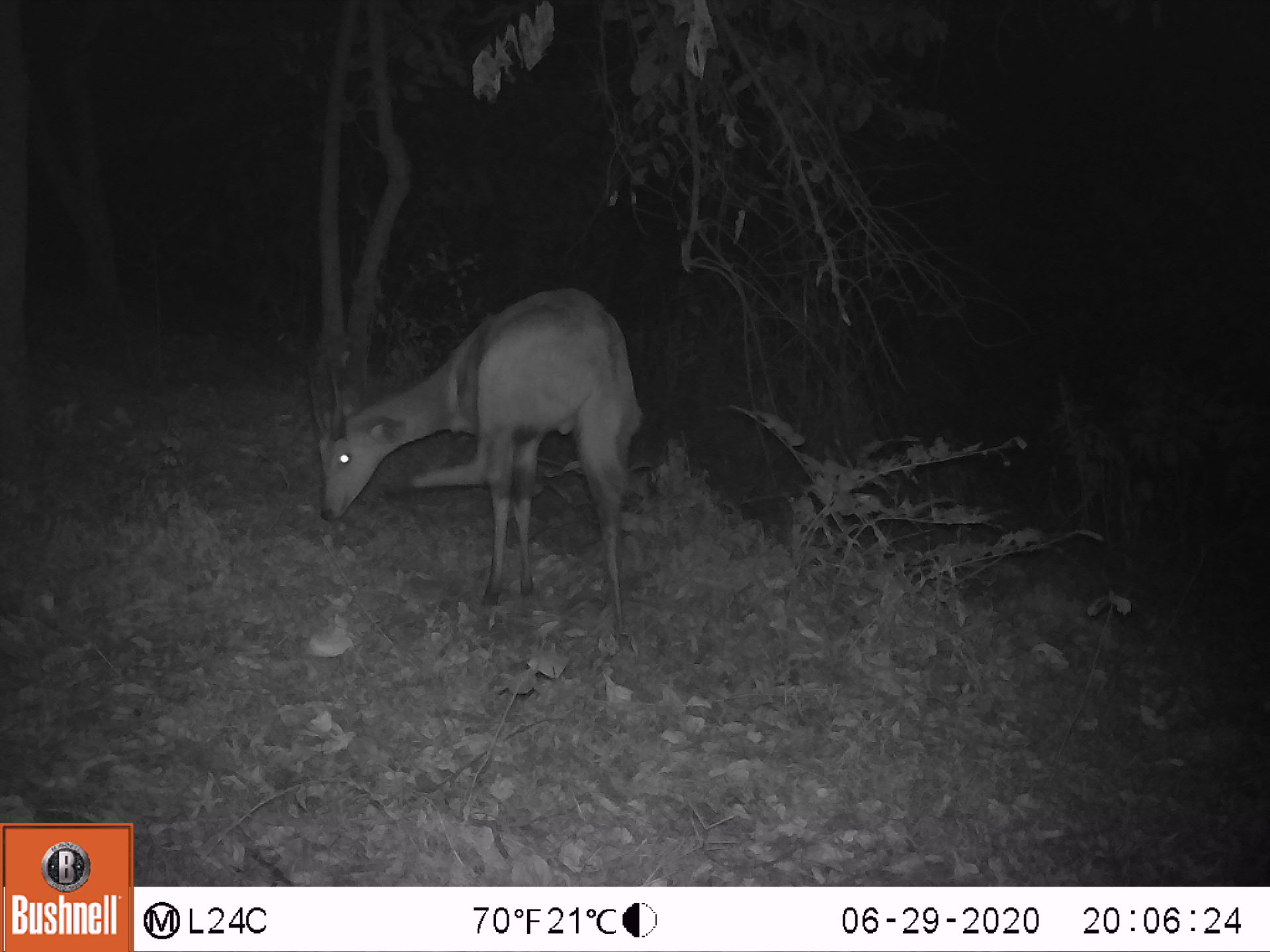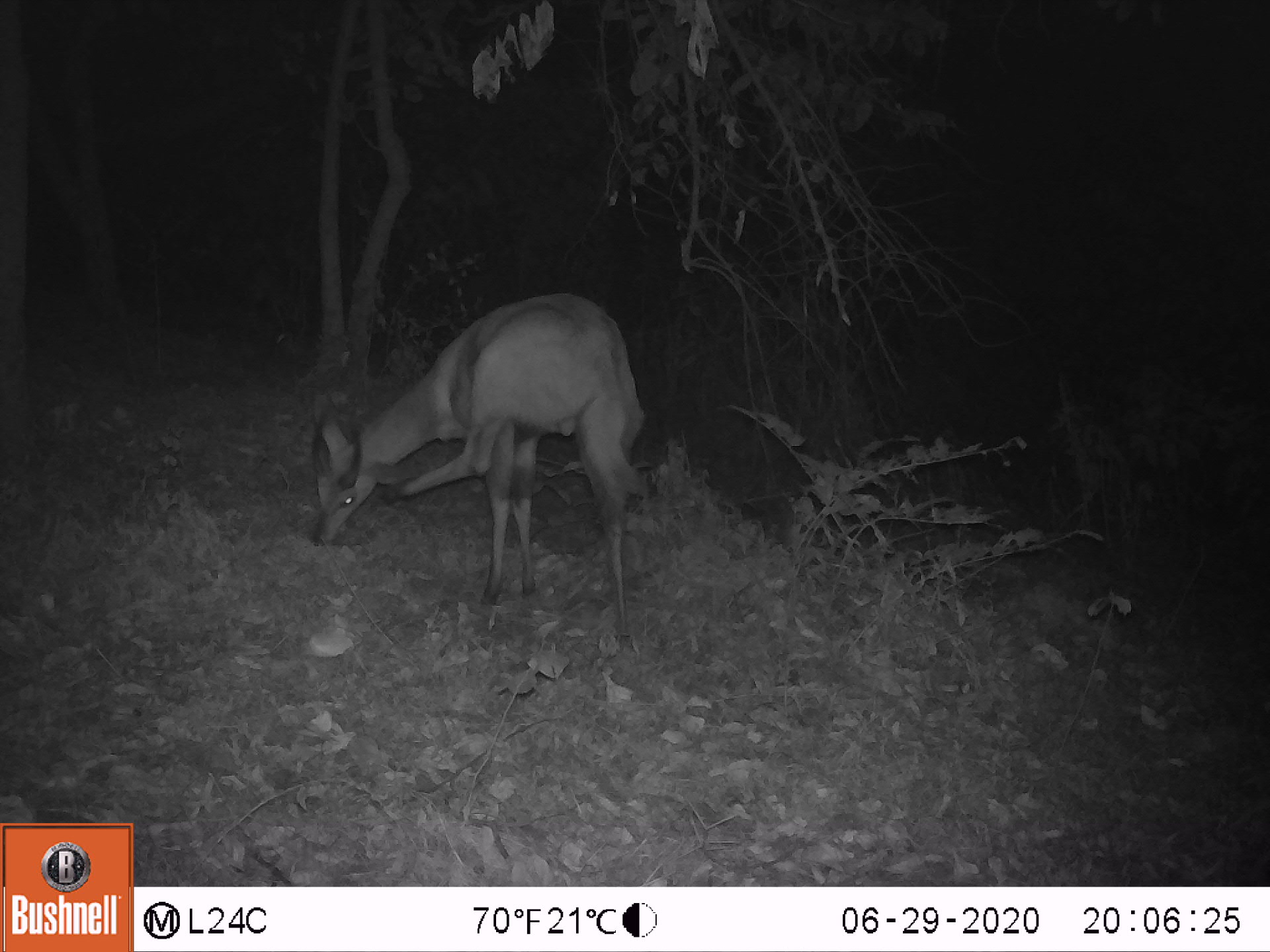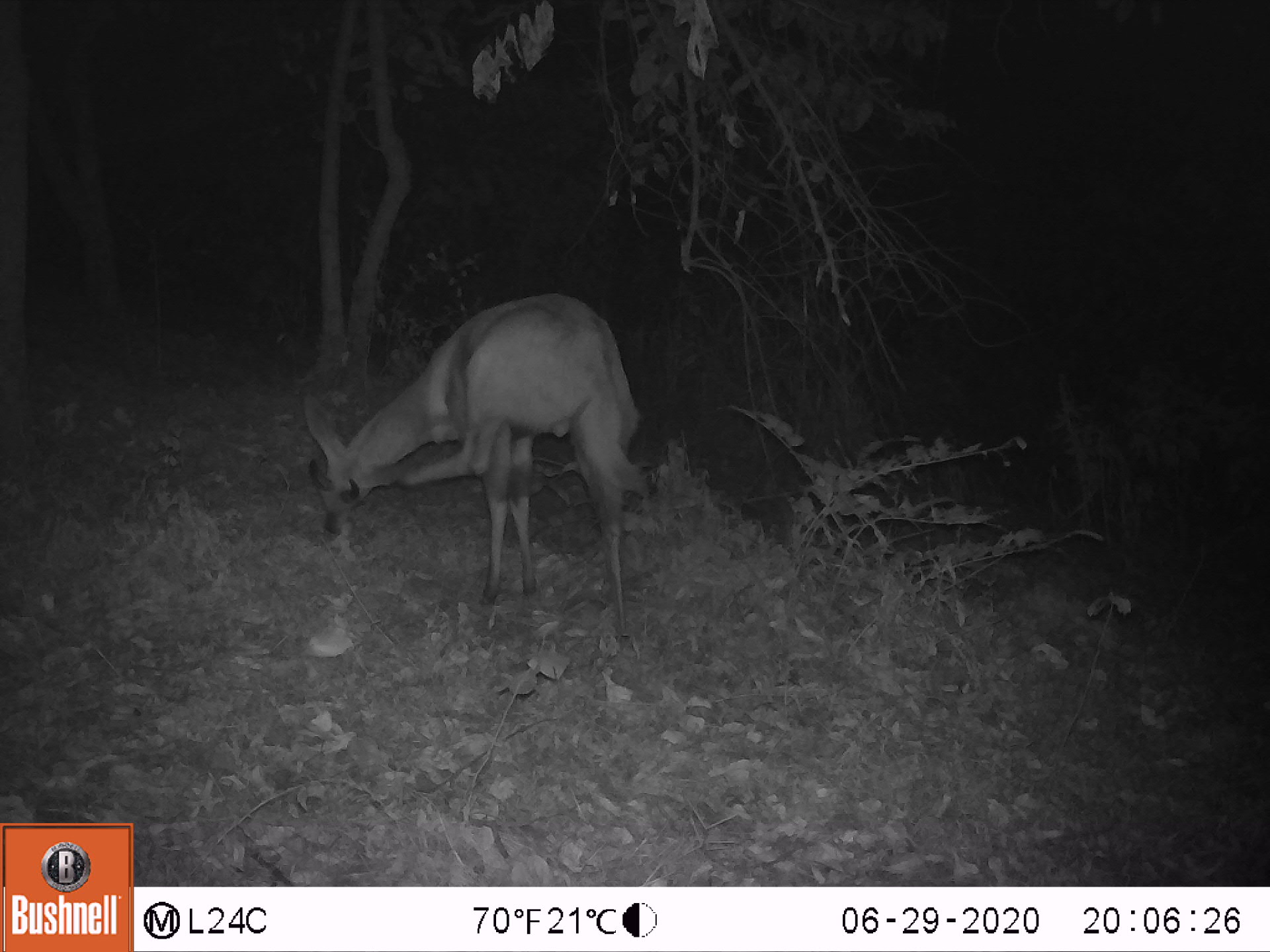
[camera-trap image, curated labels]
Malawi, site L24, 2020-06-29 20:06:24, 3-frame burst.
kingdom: Animalia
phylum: Chordata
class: Mammalia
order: Artiodactyla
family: Bovidae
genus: Tragelaphus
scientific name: Tragelaphus sylvaticus sylvaticus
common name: cape bushbuck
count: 1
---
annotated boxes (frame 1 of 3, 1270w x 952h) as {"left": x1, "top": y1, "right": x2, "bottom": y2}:
cape bushbuck: {"left": 294, "top": 281, "right": 653, "bottom": 651}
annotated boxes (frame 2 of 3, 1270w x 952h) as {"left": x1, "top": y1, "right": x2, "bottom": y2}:
cape bushbuck: {"left": 294, "top": 288, "right": 650, "bottom": 645}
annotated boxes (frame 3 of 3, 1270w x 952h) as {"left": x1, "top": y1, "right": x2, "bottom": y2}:
cape bushbuck: {"left": 294, "top": 286, "right": 657, "bottom": 646}